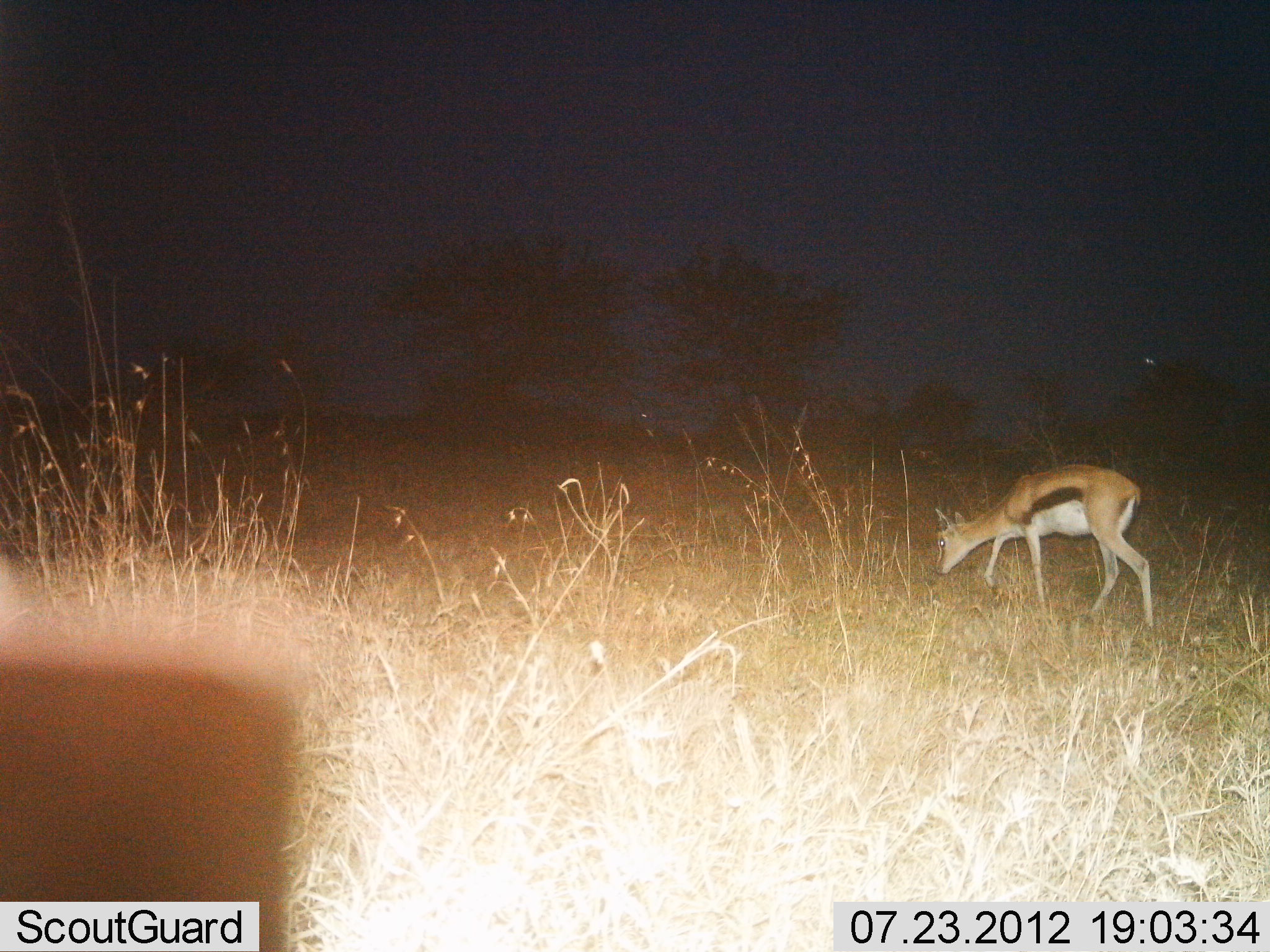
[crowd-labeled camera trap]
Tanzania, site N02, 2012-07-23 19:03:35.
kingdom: Animalia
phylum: Chordata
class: Mammalia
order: Artiodactyla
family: Bovidae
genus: Eudorcas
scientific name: Eudorcas thomsonii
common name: thomson's gazelle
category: gazellethomsons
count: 1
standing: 20%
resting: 0%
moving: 40%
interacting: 0%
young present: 0%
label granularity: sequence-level